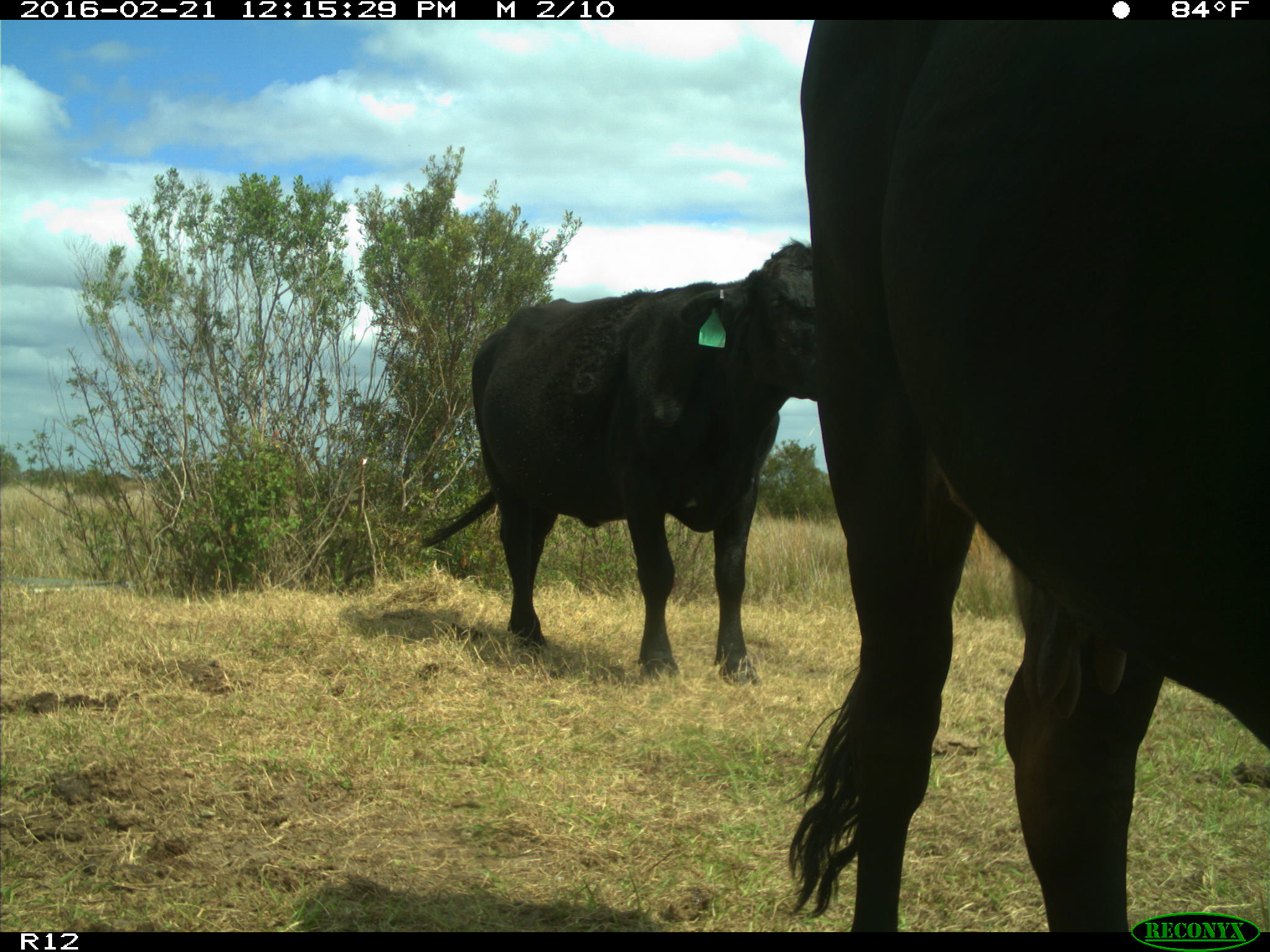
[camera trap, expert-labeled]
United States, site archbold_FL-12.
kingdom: Animalia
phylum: Chordata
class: Mammalia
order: Artiodactyla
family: Bovidae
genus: Bos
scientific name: Bos taurus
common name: domestic cow